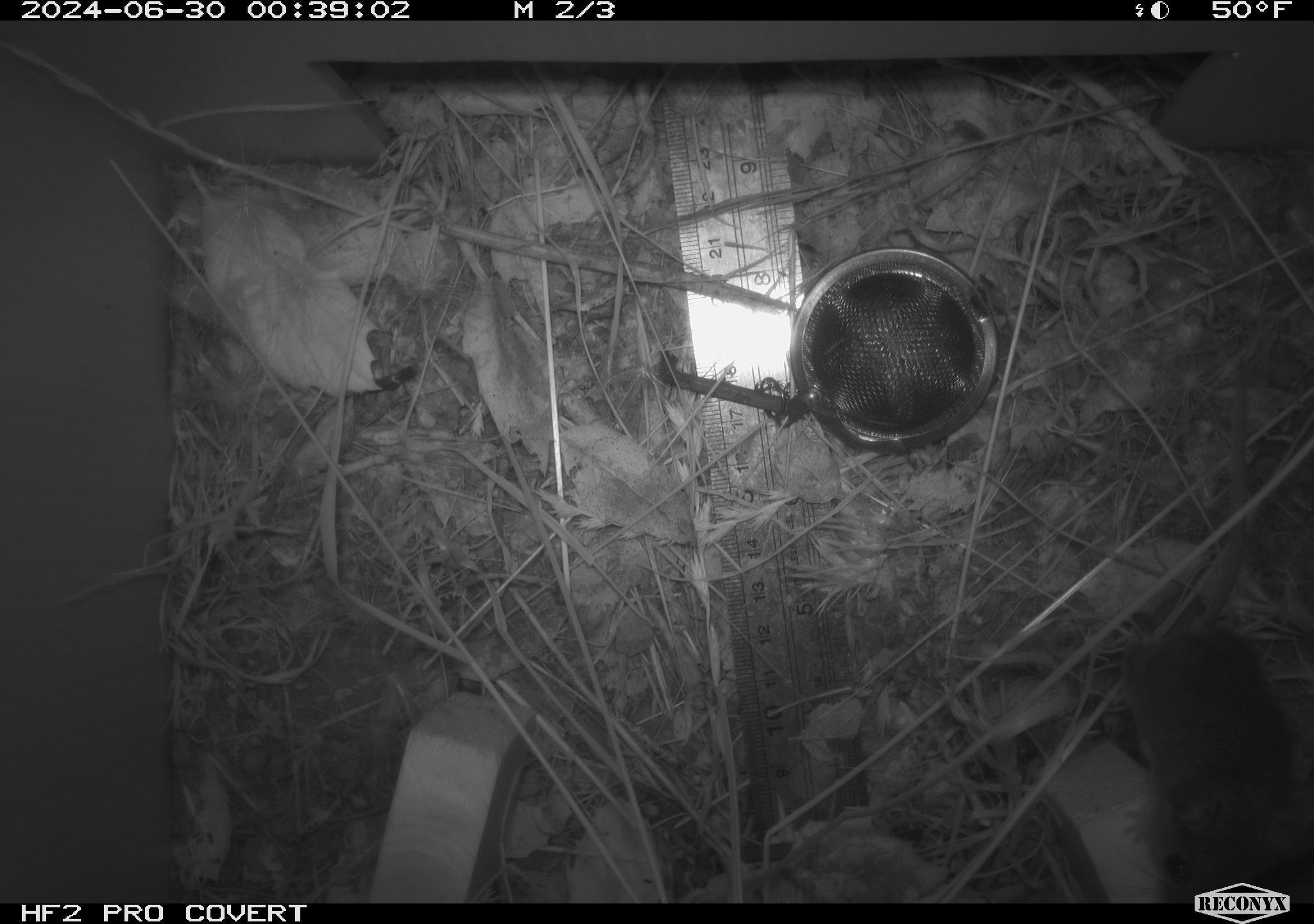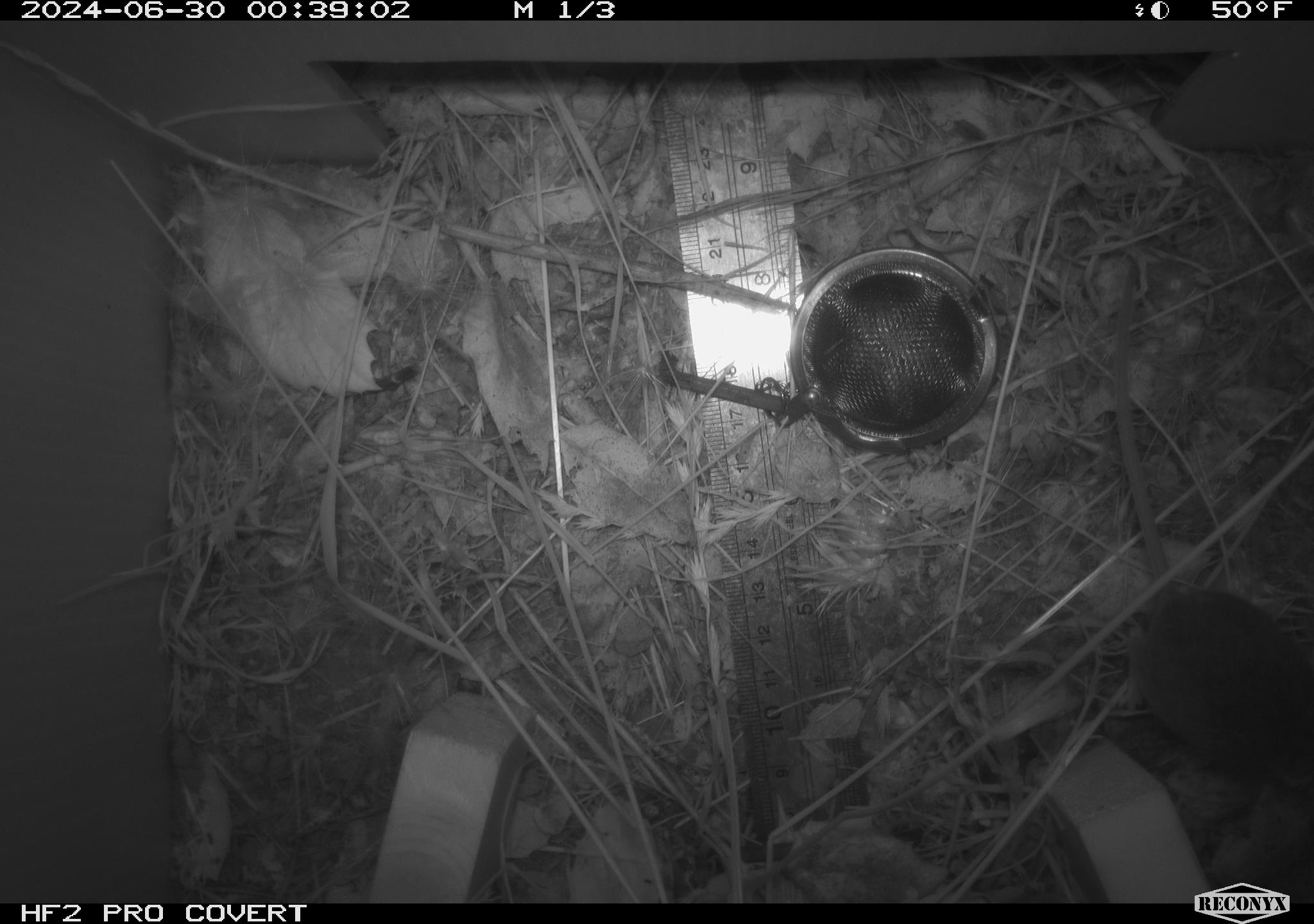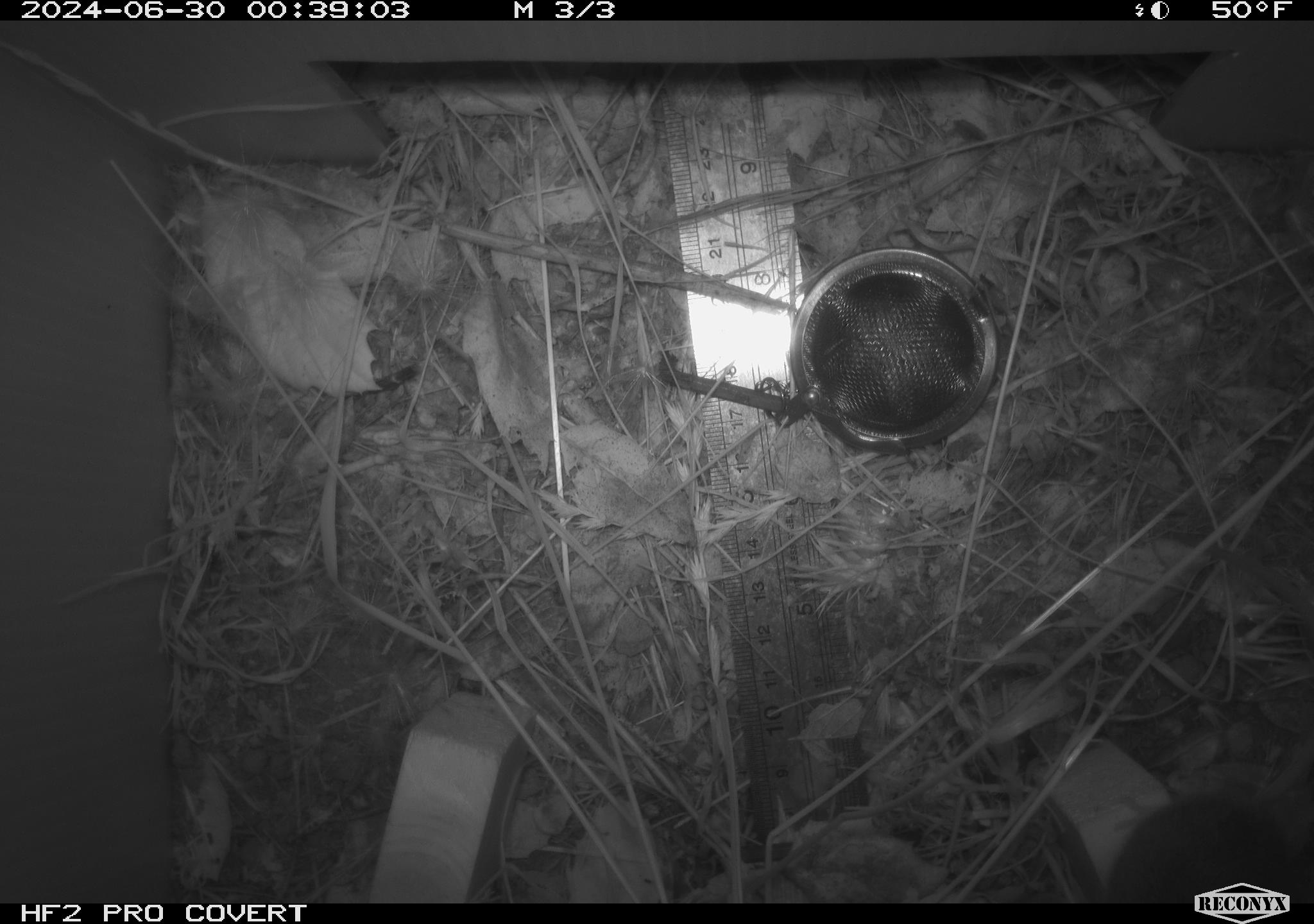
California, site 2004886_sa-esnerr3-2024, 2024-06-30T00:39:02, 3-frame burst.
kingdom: Animalia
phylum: Chordata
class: Mammalia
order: Rodentia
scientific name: Rodentia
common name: rodent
Rodent (Rodentia).